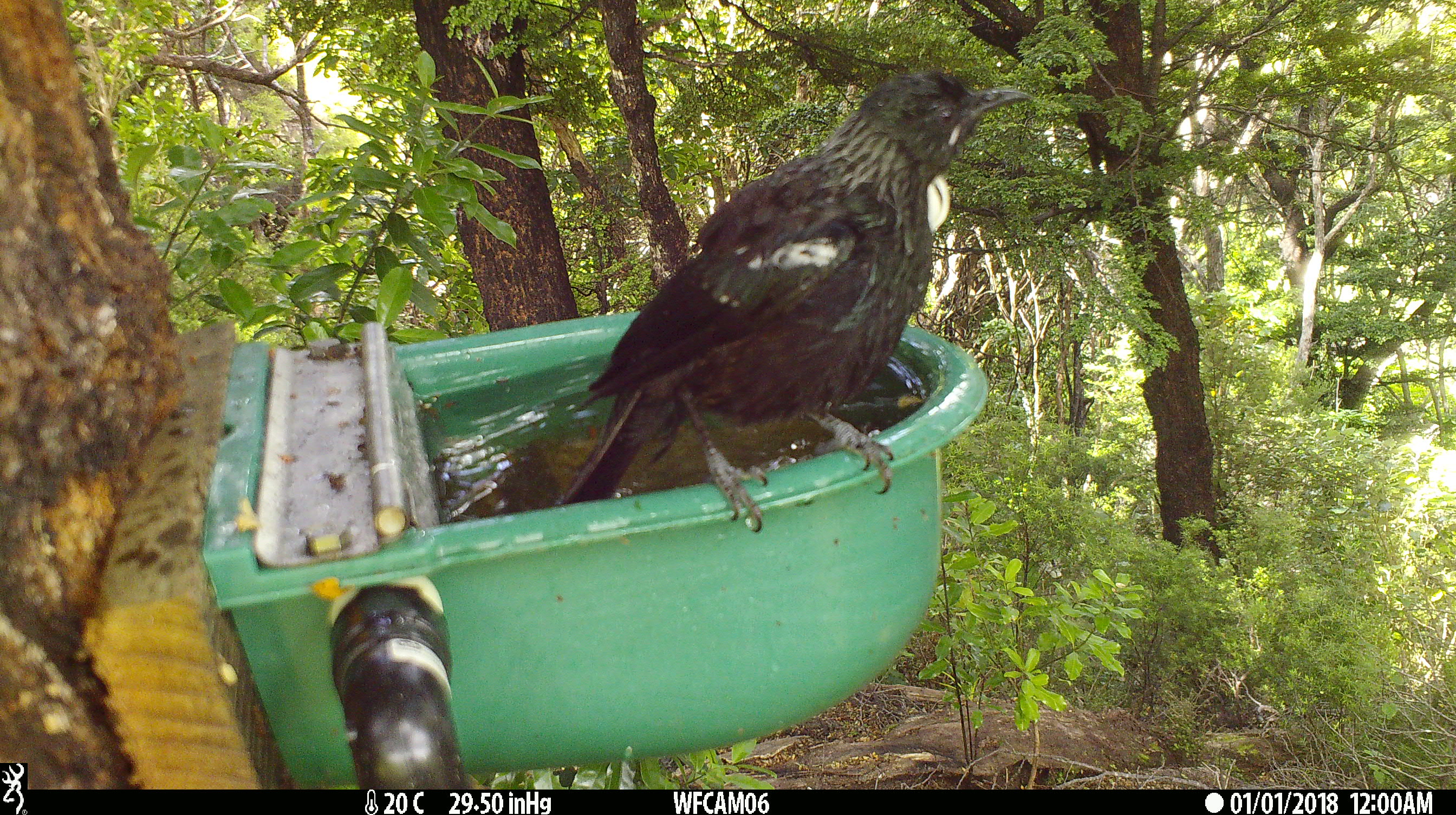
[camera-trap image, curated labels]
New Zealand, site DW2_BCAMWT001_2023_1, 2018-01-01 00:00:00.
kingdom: Animalia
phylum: Chordata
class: Aves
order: Passeriformes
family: Meliphagidae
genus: Prosthemadera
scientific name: Prosthemadera novaeseelandiae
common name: tui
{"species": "tui (Prosthemadera novaeseelandiae)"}